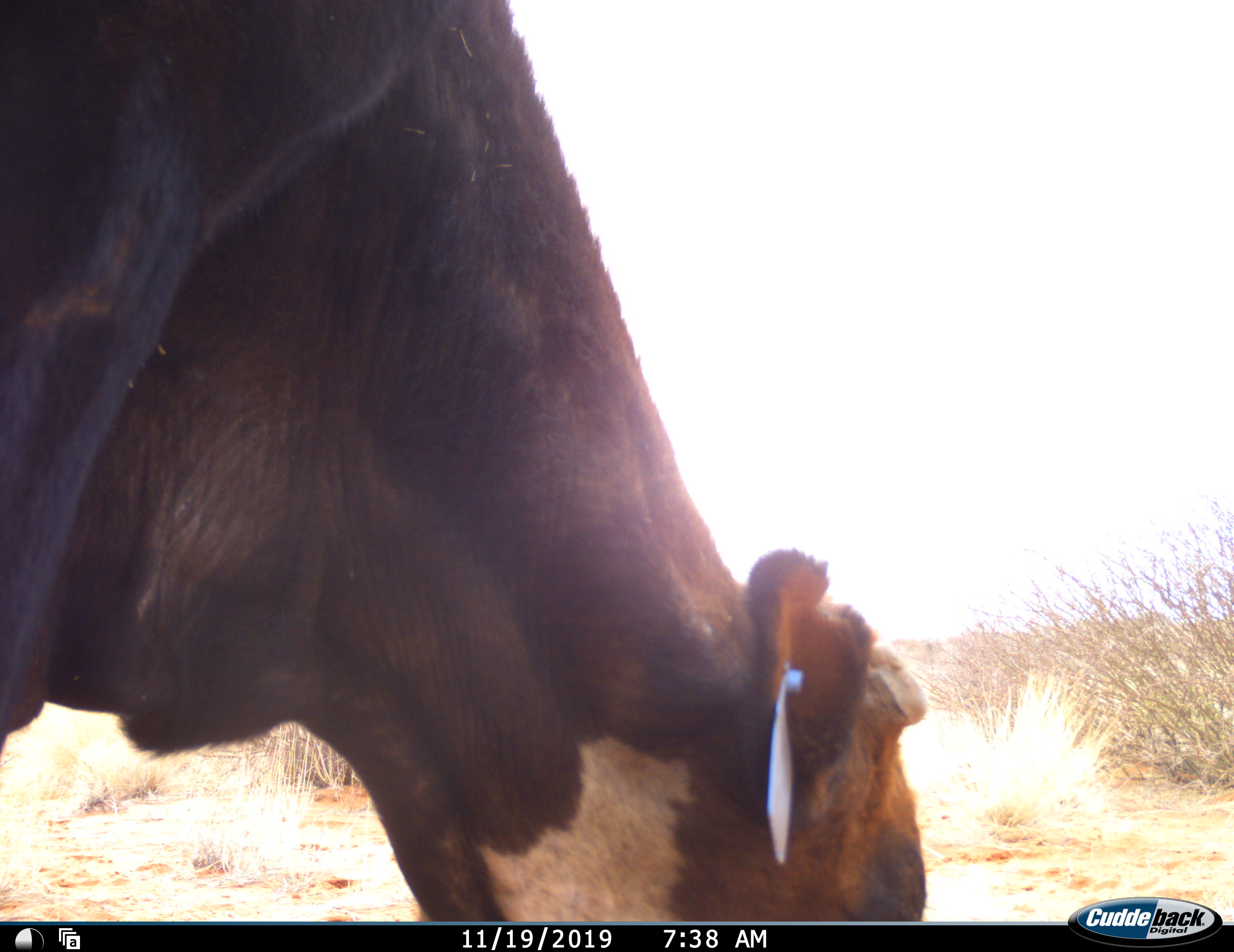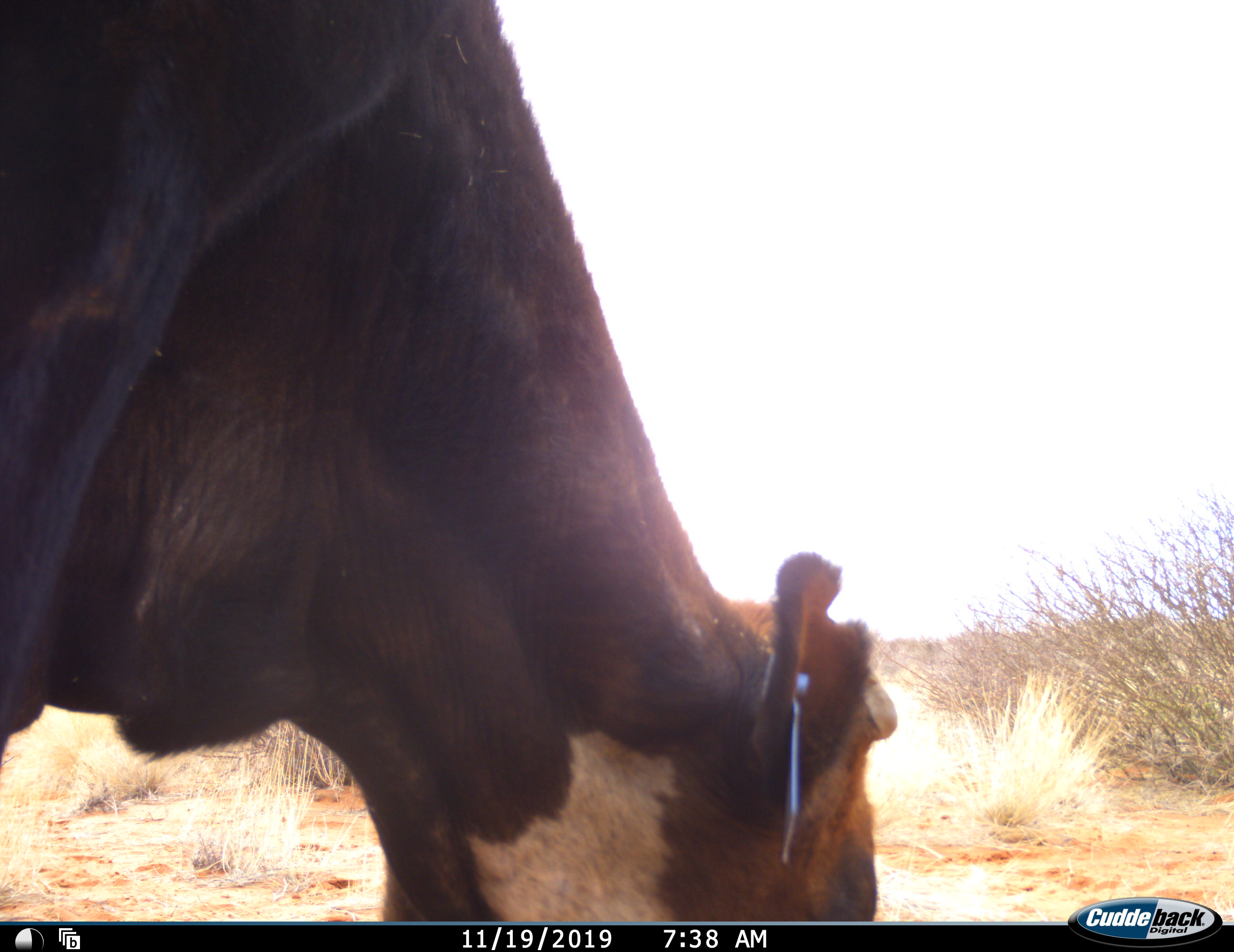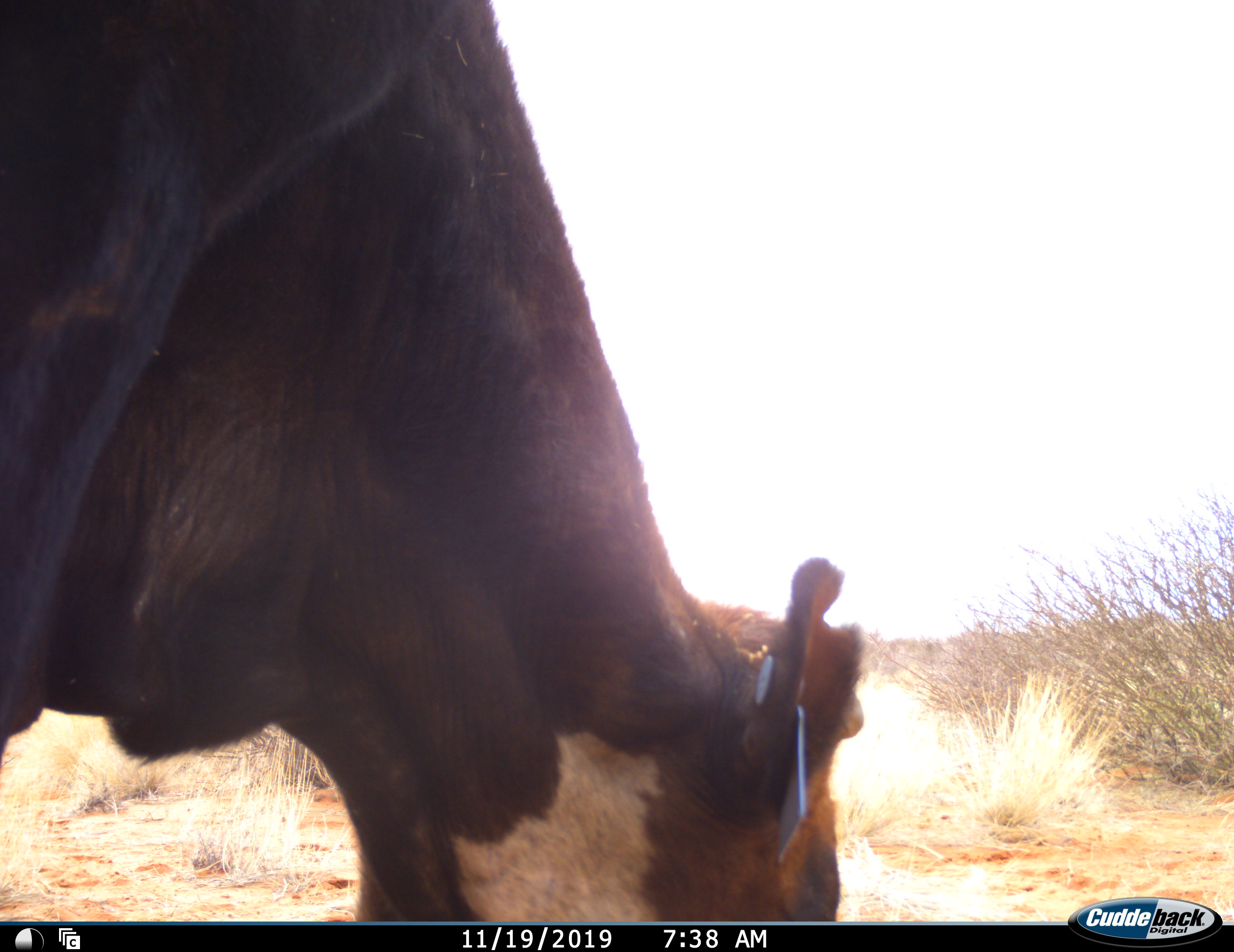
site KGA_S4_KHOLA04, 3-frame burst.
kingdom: Animalia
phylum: Chordata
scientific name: Vertebrata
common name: domestic animal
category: domesticanimal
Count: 1.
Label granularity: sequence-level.